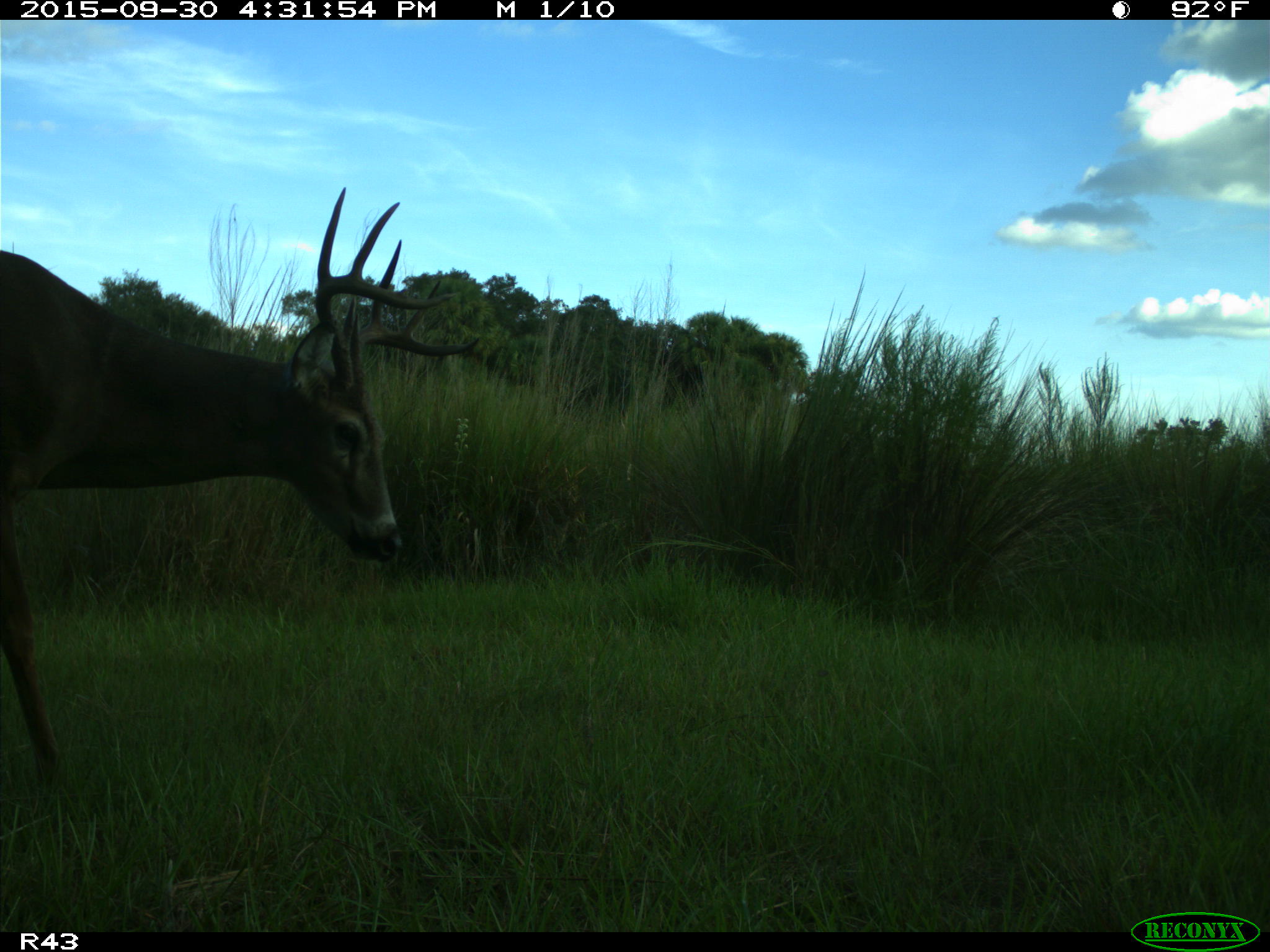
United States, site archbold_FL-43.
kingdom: Animalia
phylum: Chordata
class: Mammalia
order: Artiodactyla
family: Cervidae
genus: Odocoileus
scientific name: Odocoileus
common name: deer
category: unidentified deer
Unidentified deer (deer) (Odocoileus).